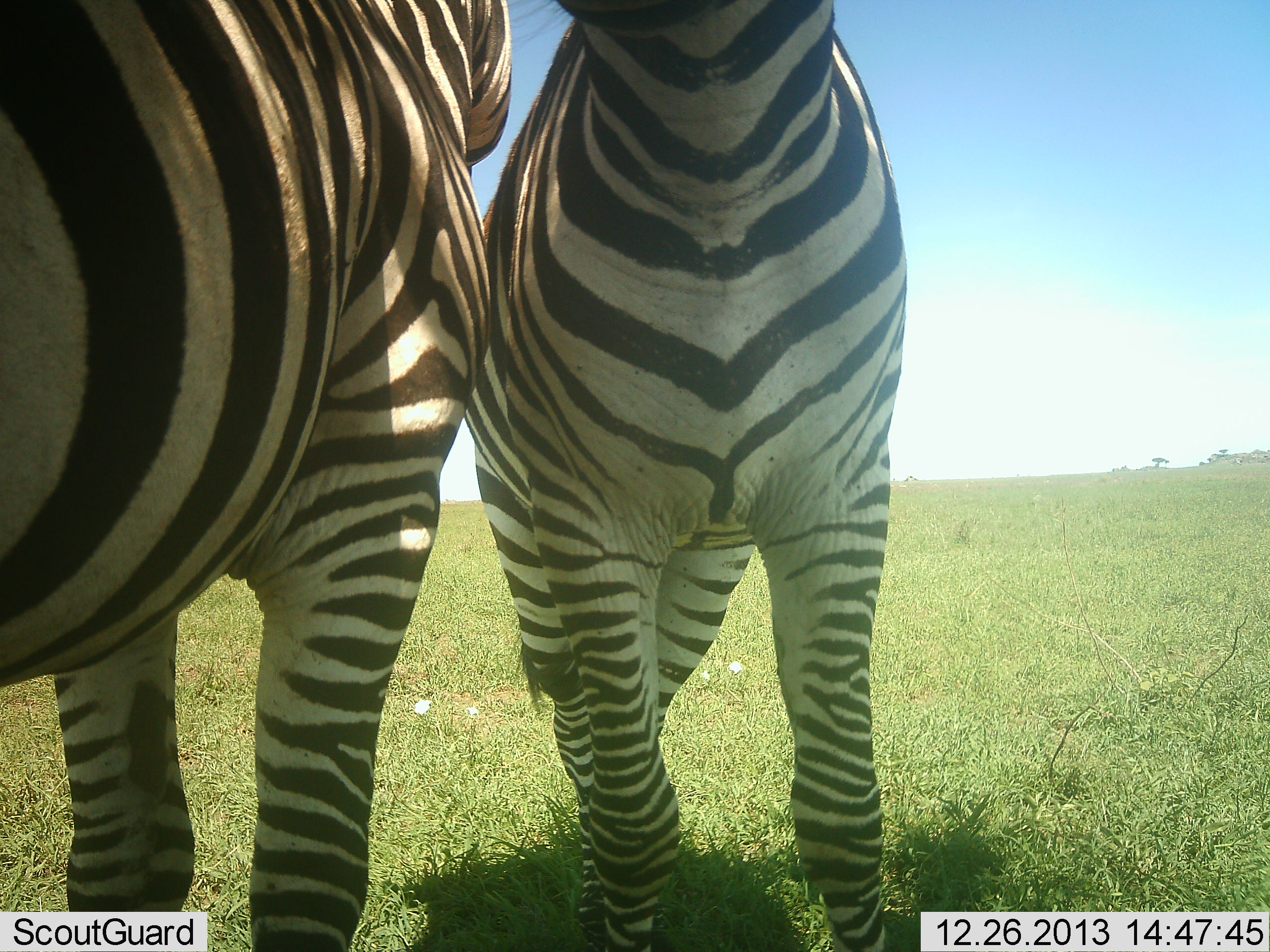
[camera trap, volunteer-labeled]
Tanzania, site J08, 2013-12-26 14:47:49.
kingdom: Animalia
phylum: Chordata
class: Mammalia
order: Perissodactyla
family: Equidae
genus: Equus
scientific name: Equus quagga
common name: plains zebra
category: zebra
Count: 2.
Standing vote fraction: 90%.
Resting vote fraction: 0%.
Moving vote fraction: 0%.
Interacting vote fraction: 30%.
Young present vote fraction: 0%.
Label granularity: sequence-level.